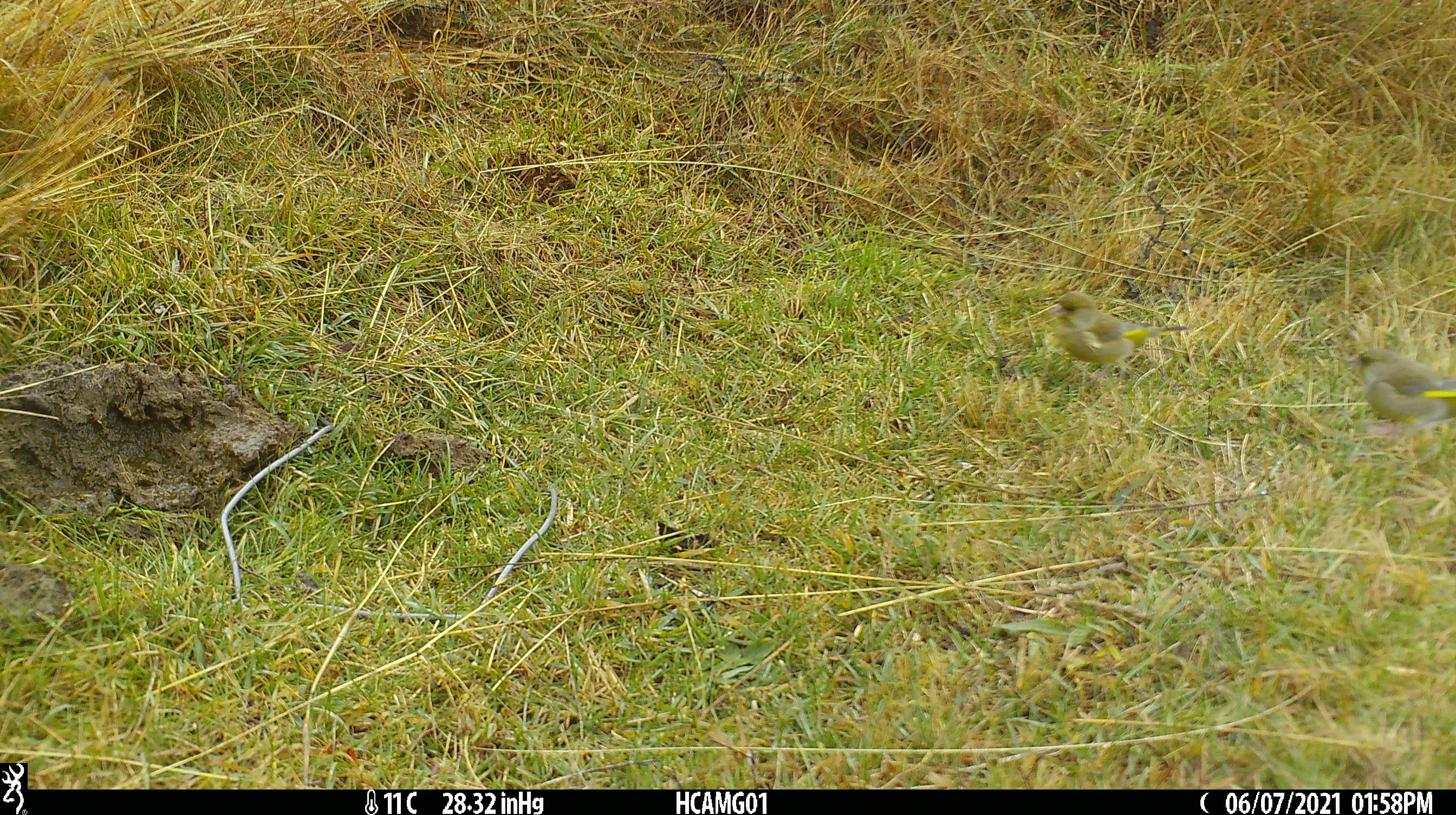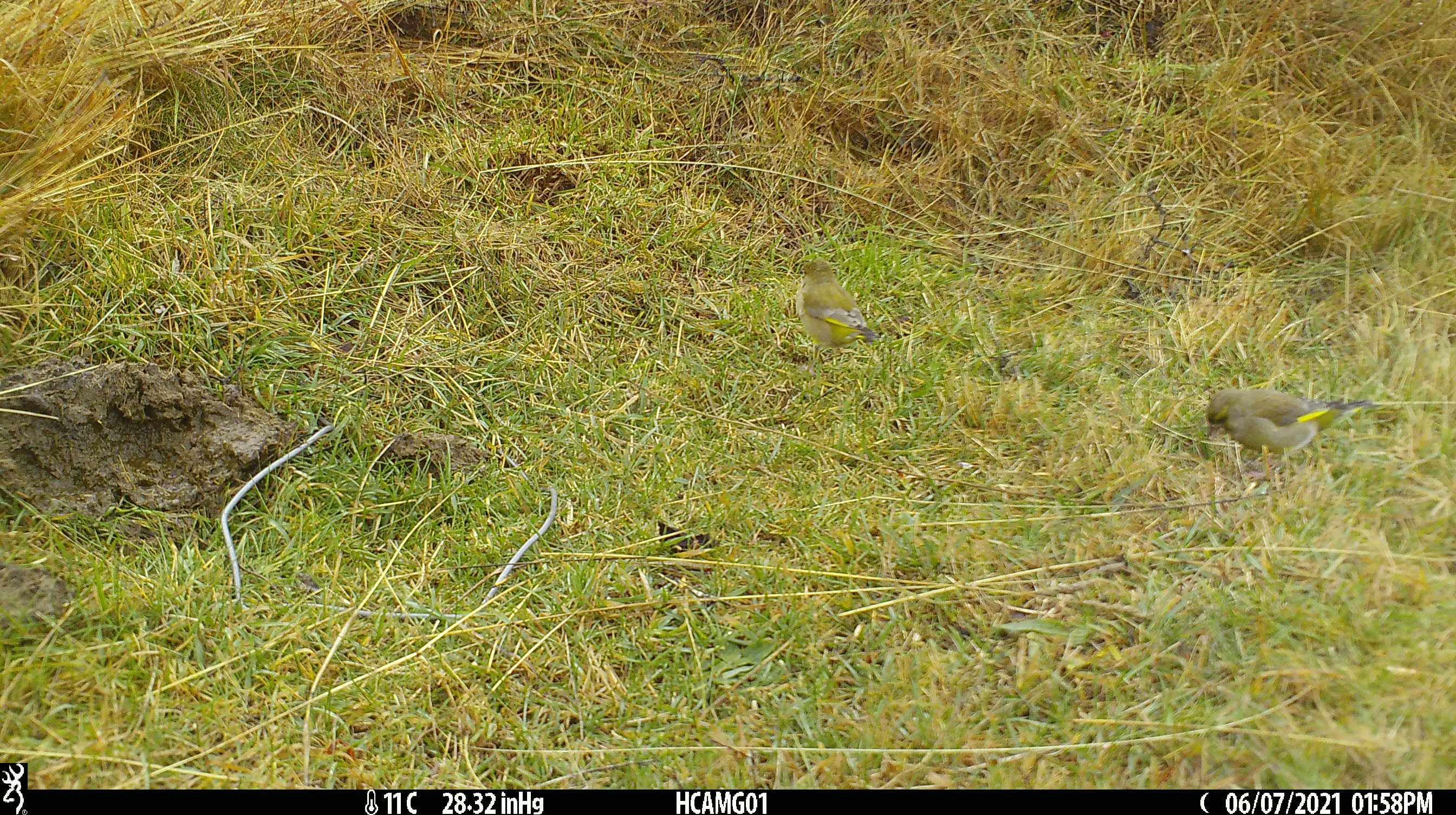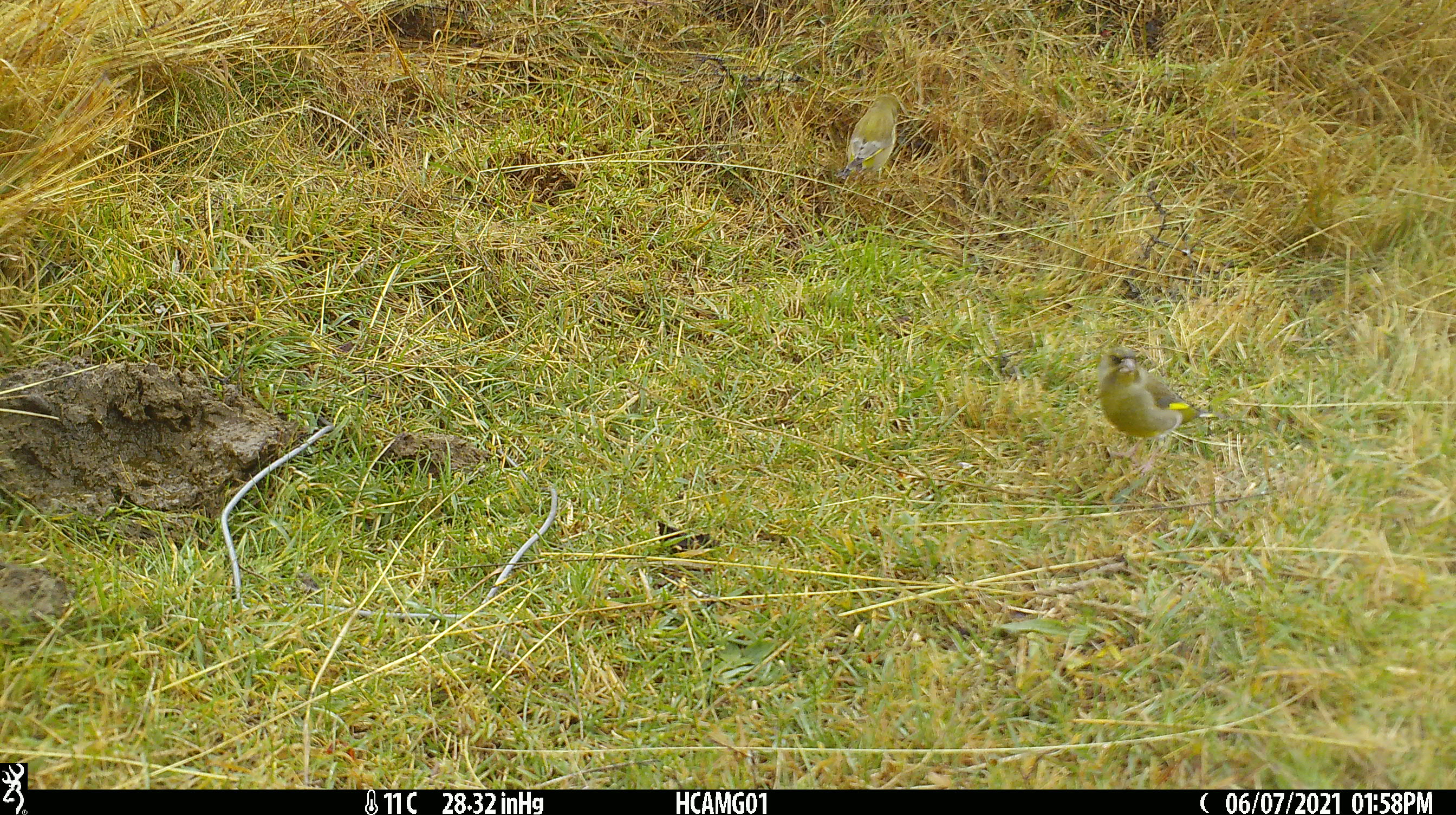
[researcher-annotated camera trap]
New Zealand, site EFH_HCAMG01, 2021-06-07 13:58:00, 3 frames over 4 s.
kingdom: Animalia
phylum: Chordata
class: Aves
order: Passeriformes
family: Fringillidae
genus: Chloris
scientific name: Chloris chloris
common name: greenfinch